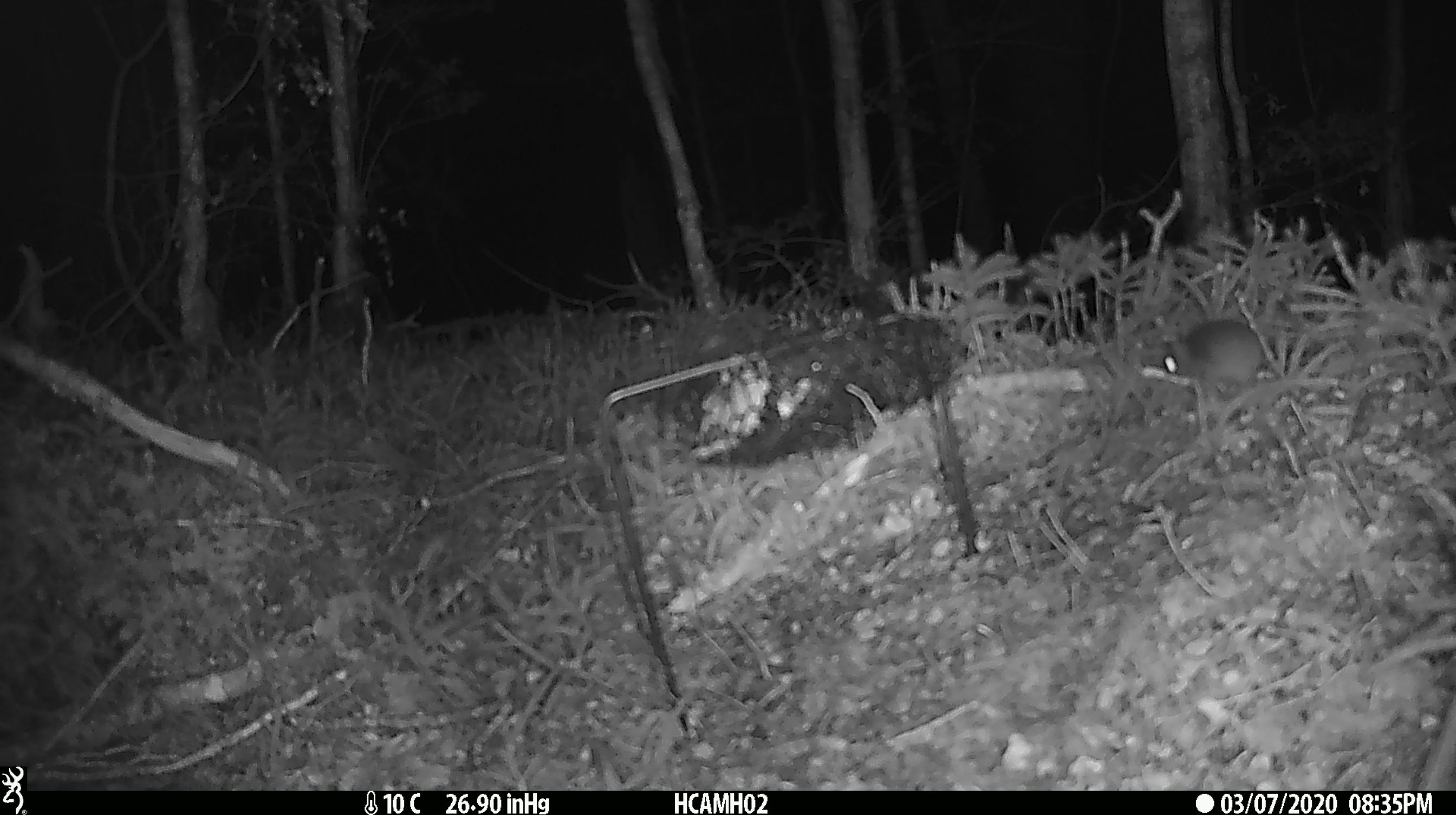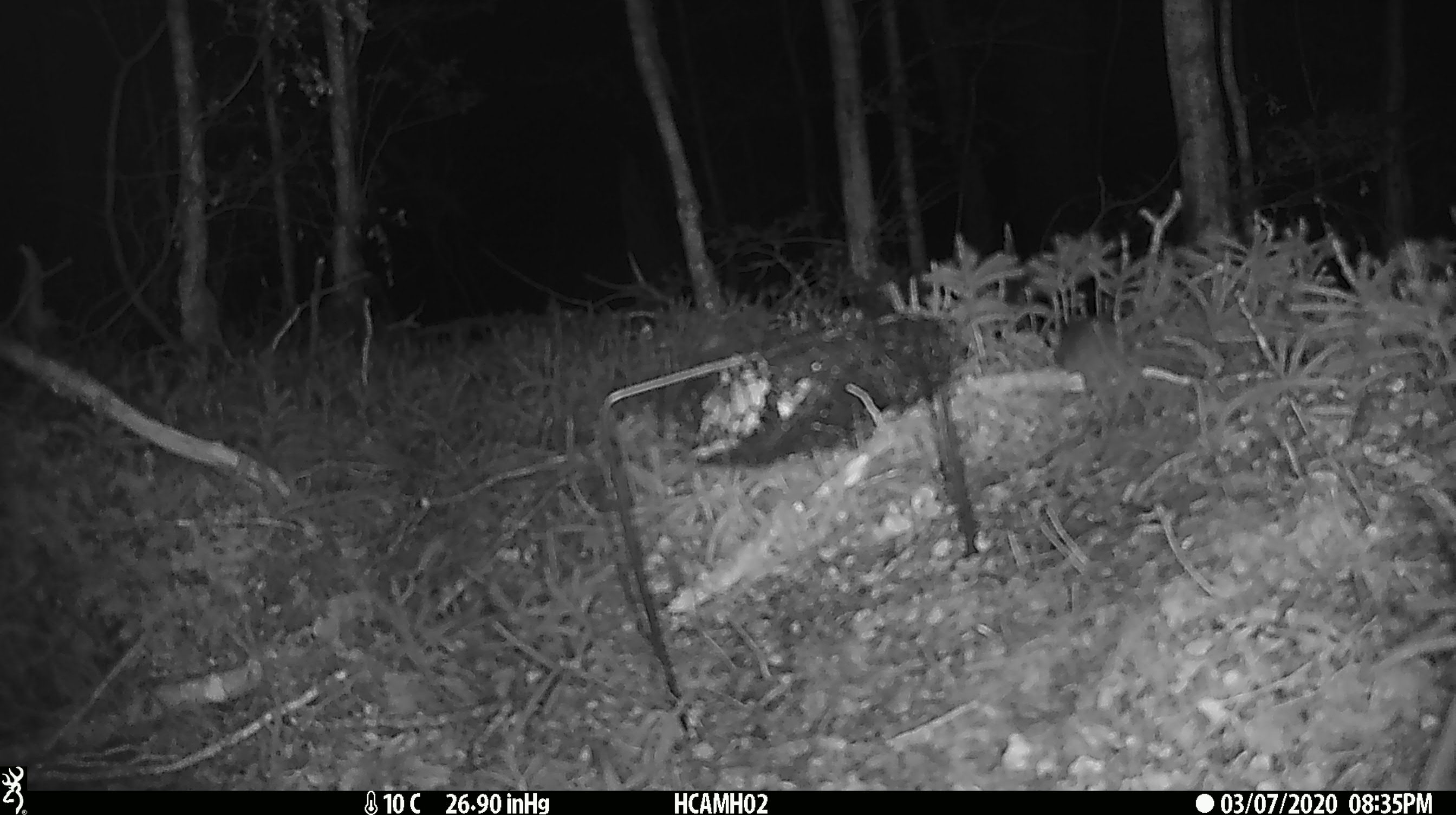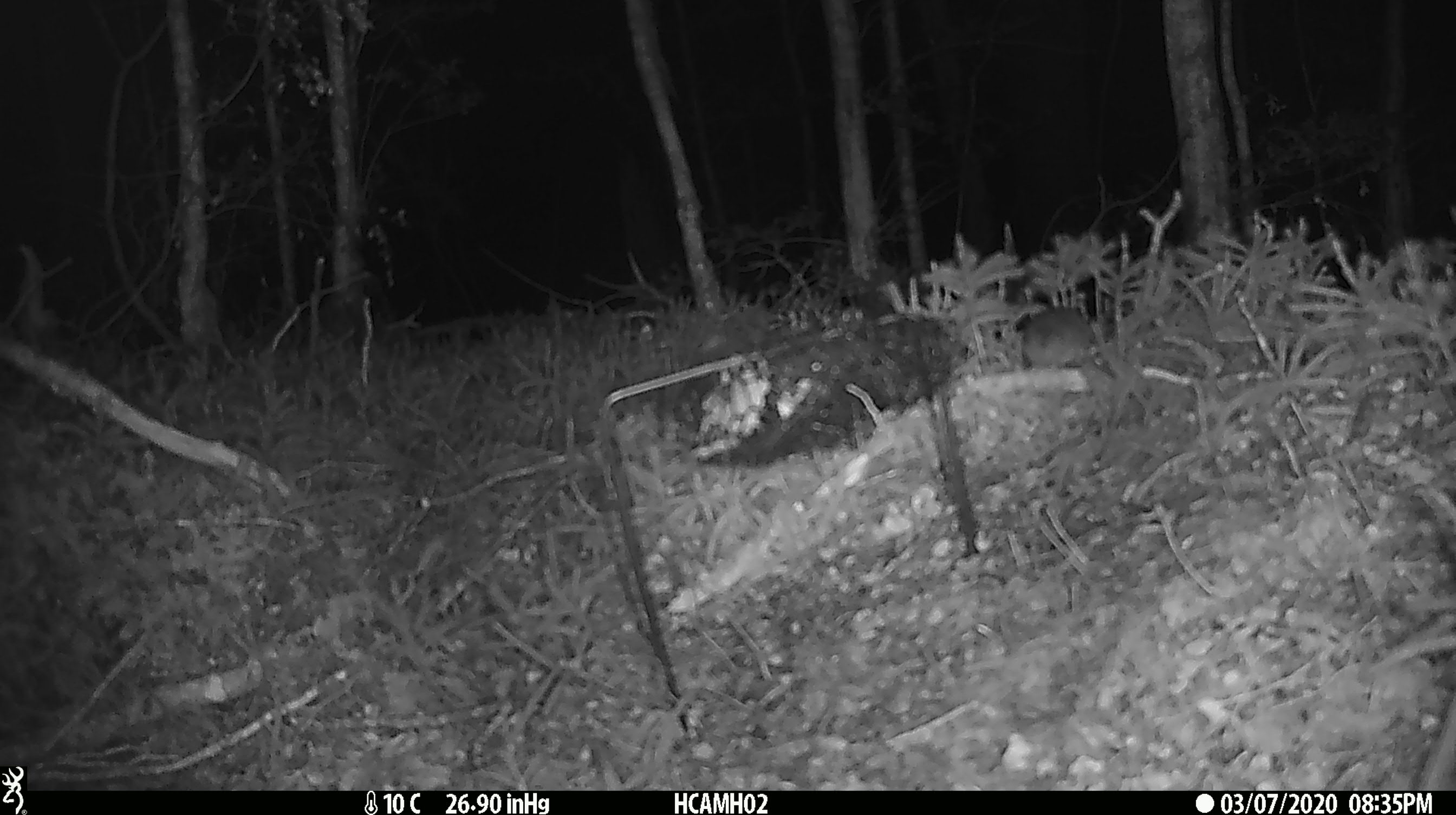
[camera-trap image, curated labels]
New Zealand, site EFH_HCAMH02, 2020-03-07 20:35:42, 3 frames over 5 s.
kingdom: Animalia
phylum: Chordata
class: Mammalia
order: Rodentia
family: Muridae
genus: Mus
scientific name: Mus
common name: mouse